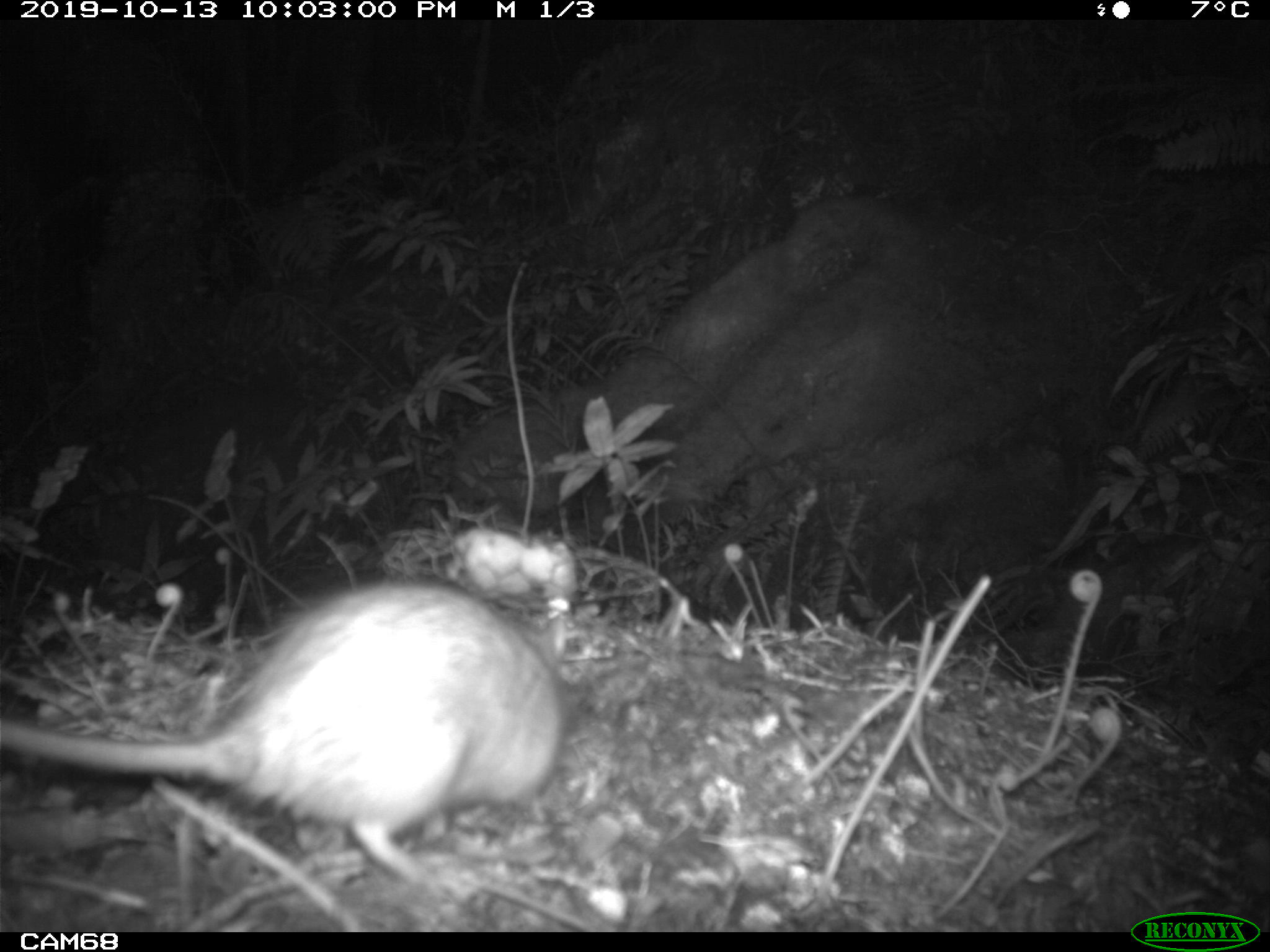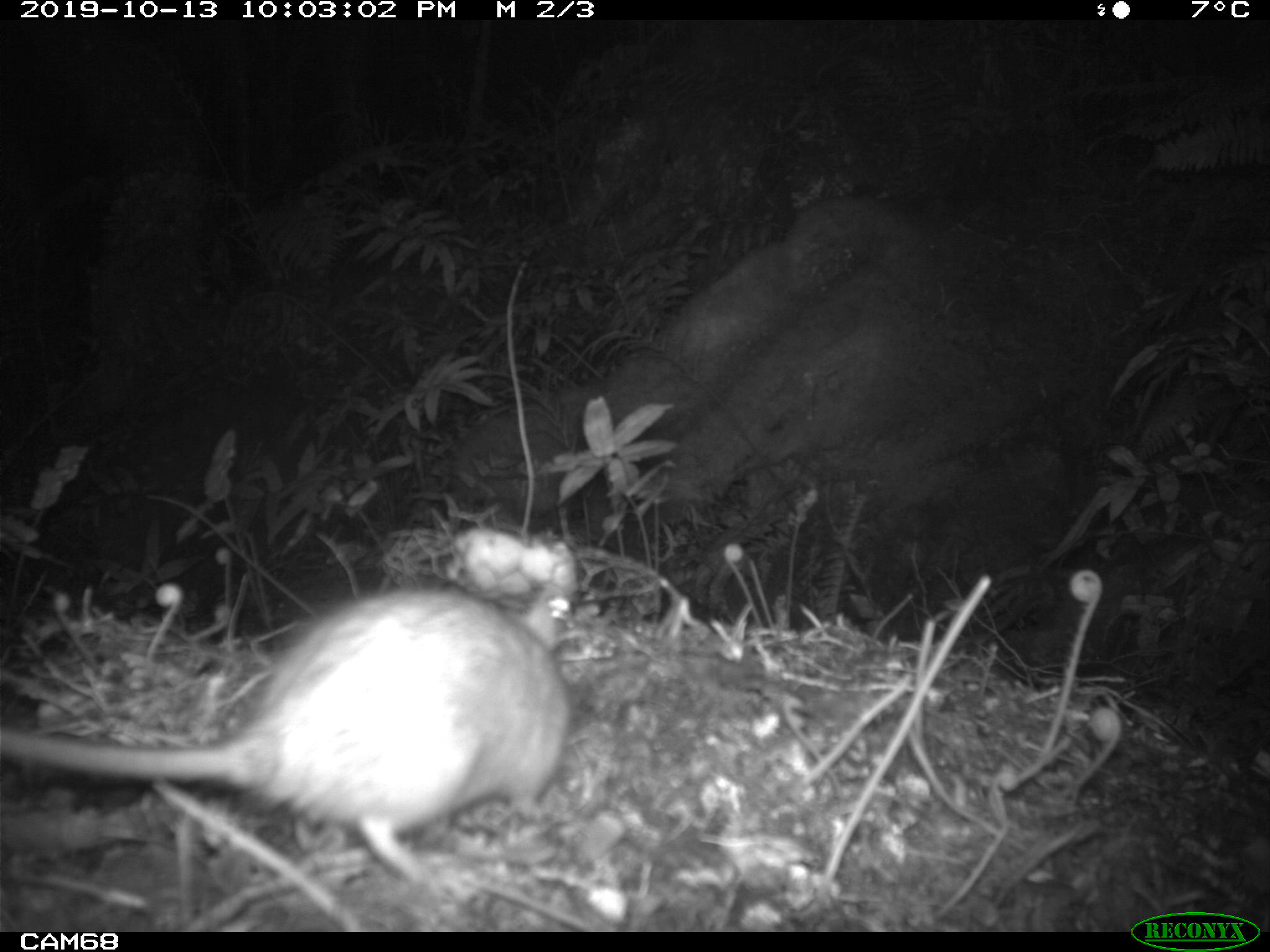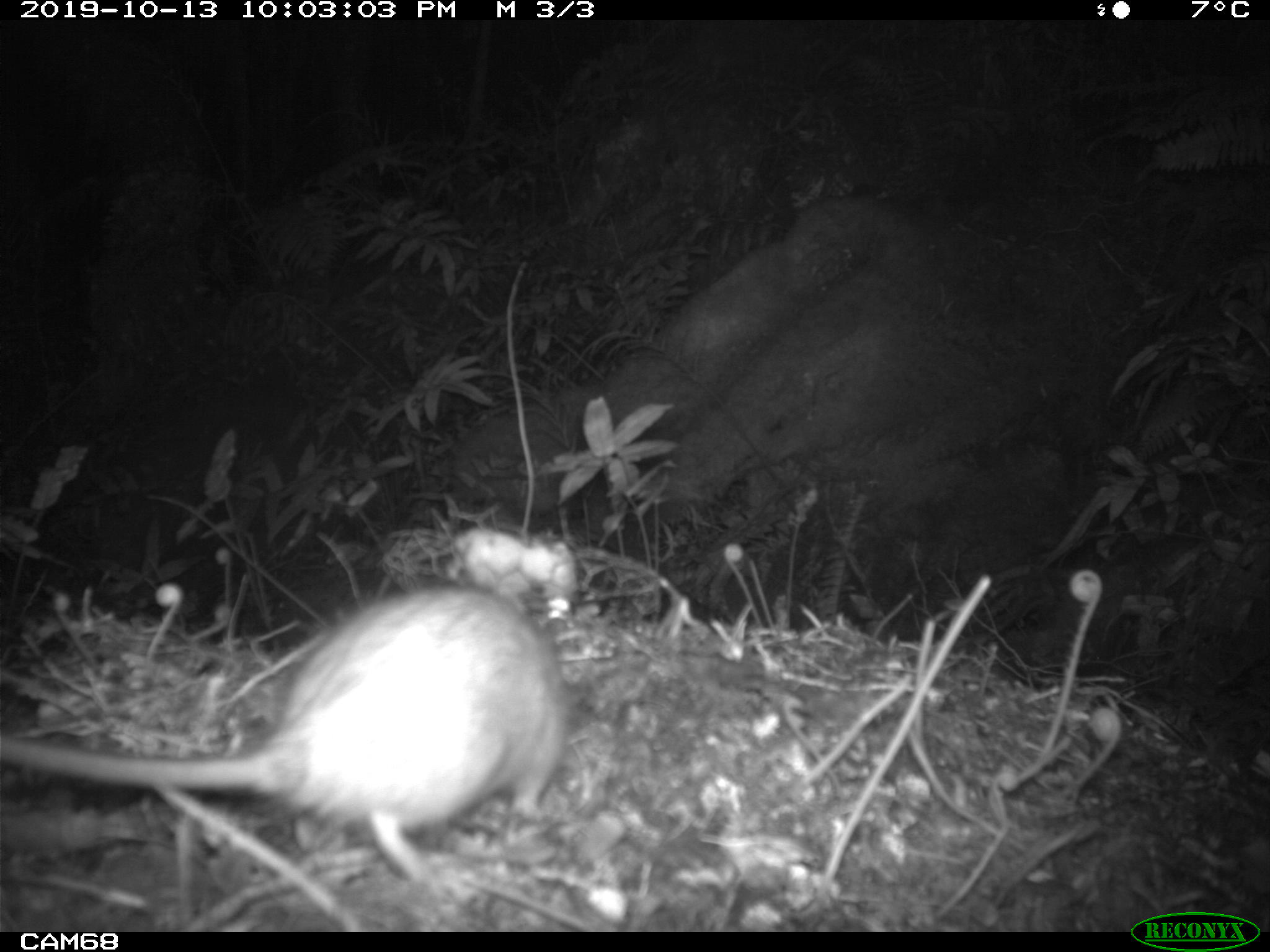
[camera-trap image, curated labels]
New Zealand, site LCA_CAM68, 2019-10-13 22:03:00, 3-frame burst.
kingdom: Animalia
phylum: Chordata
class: Mammalia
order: Rodentia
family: Muridae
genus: Rattus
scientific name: Rattus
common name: rat